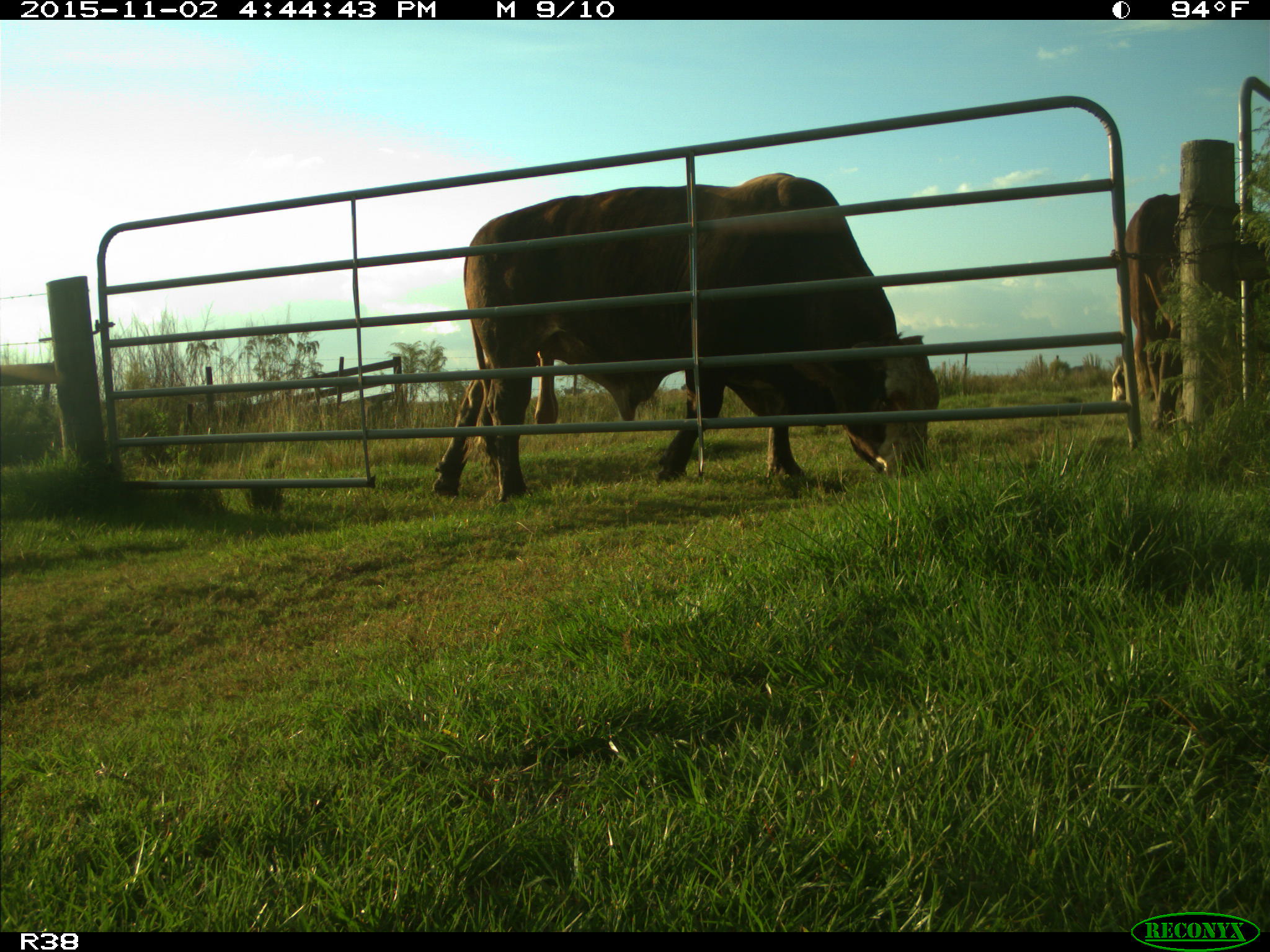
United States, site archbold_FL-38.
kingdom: Animalia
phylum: Chordata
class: Mammalia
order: Artiodactyla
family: Bovidae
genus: Bos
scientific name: Bos taurus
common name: domestic cow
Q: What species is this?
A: Bos taurus (domestic cow).